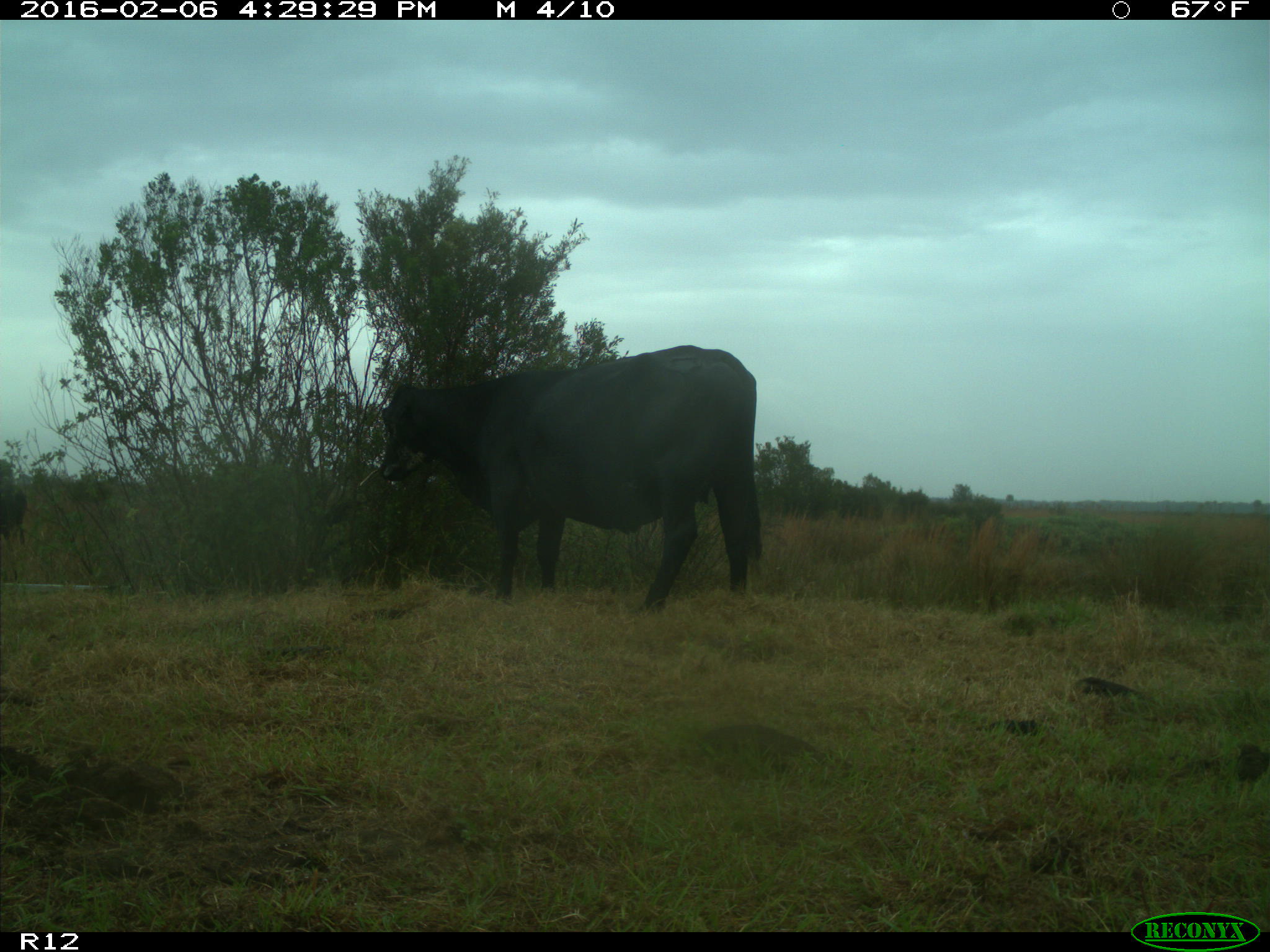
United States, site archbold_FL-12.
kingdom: Animalia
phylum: Chordata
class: Mammalia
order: Artiodactyla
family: Bovidae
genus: Bos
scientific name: Bos taurus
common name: domestic cow